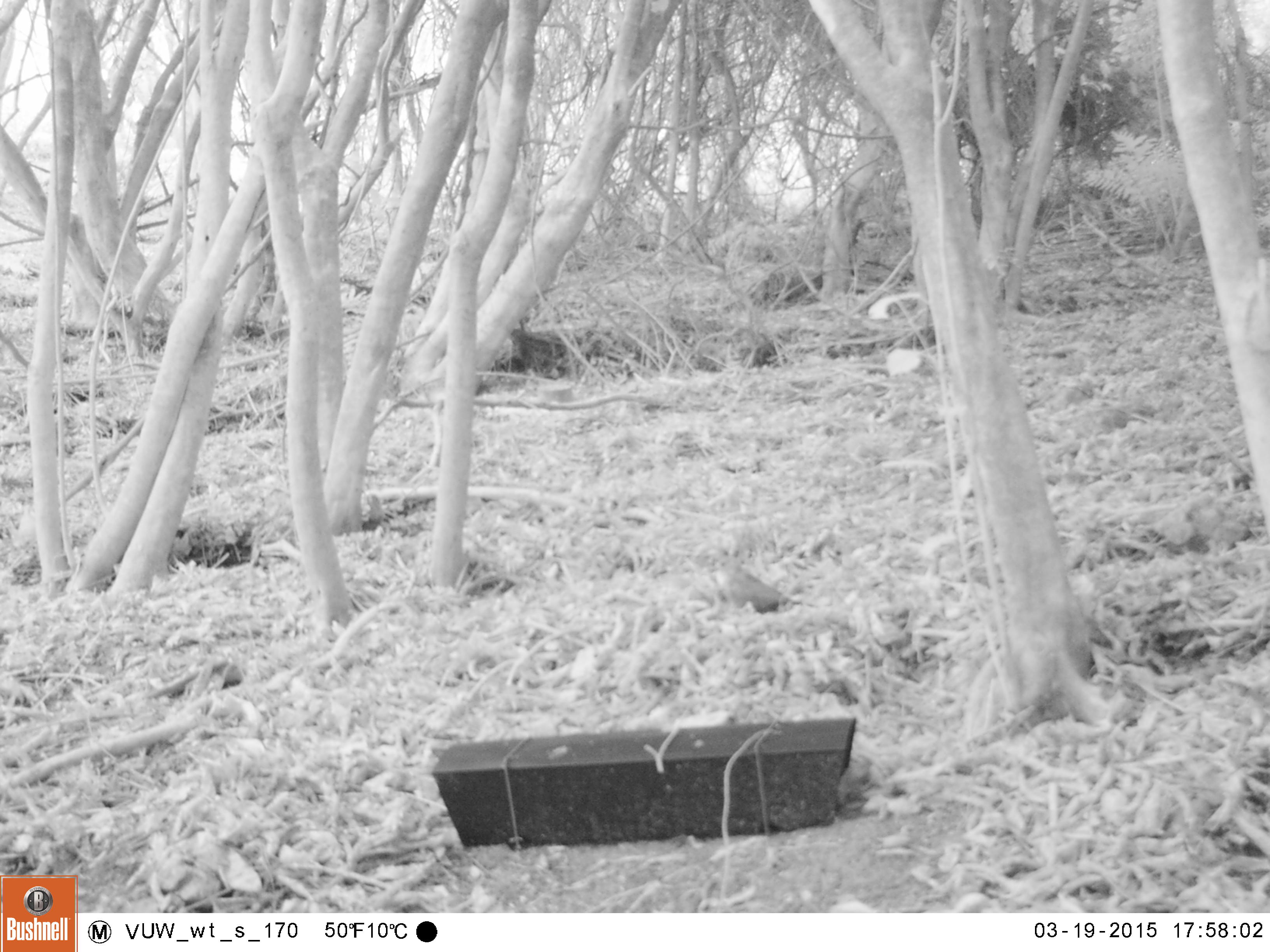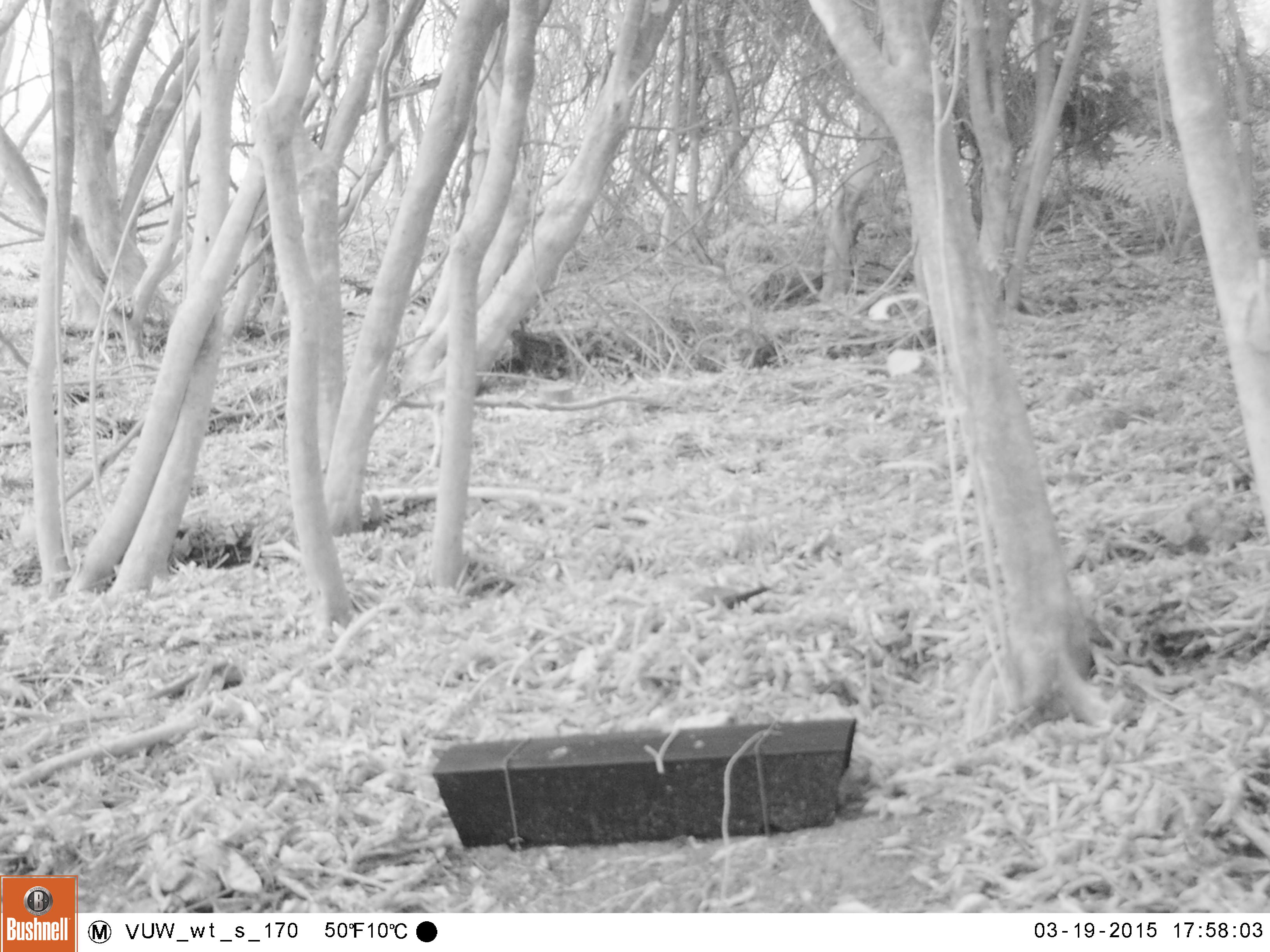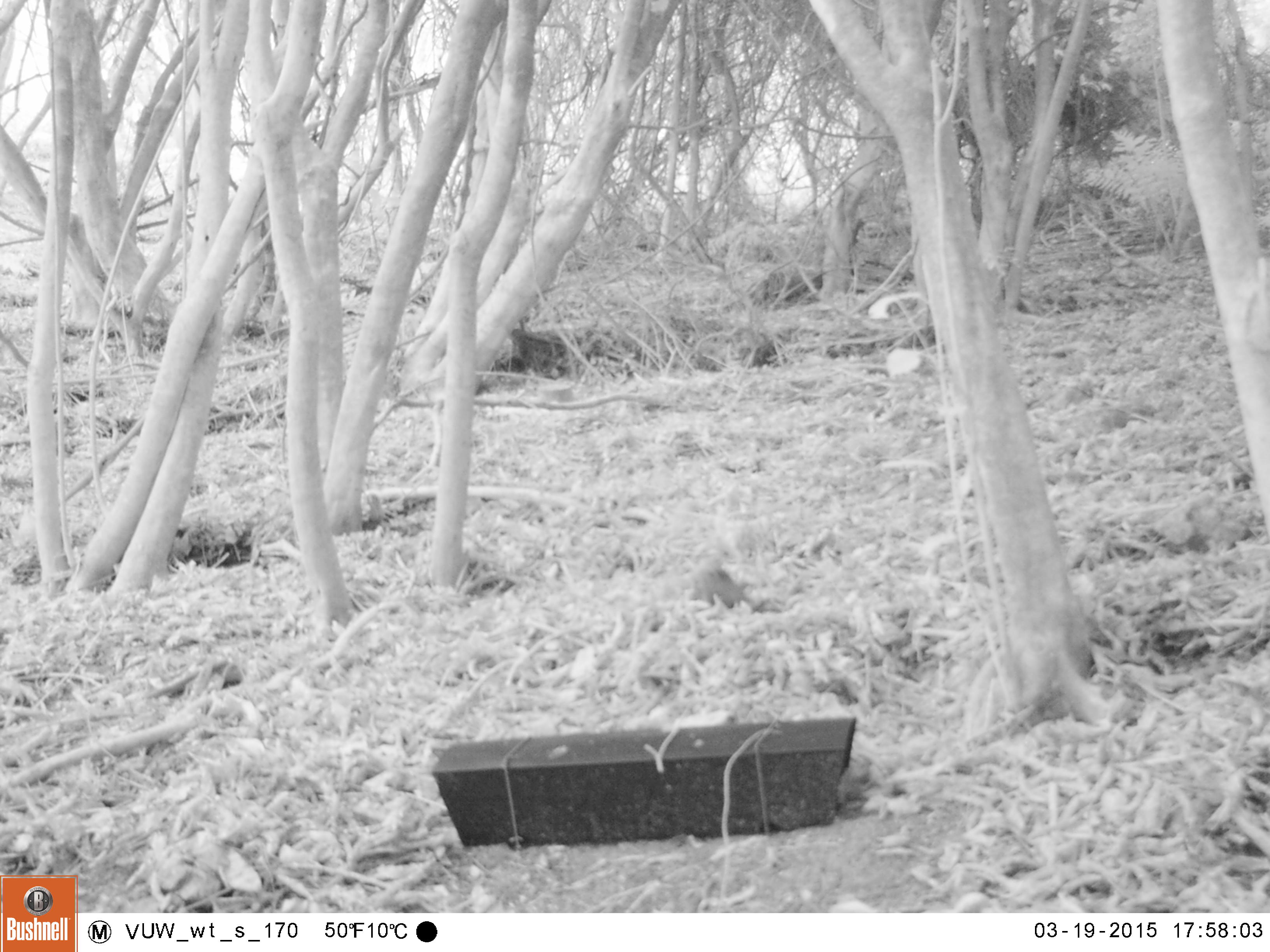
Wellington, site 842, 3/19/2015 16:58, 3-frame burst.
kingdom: Animalia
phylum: Chordata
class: Aves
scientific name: Aves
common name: bird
Bird (Aves).